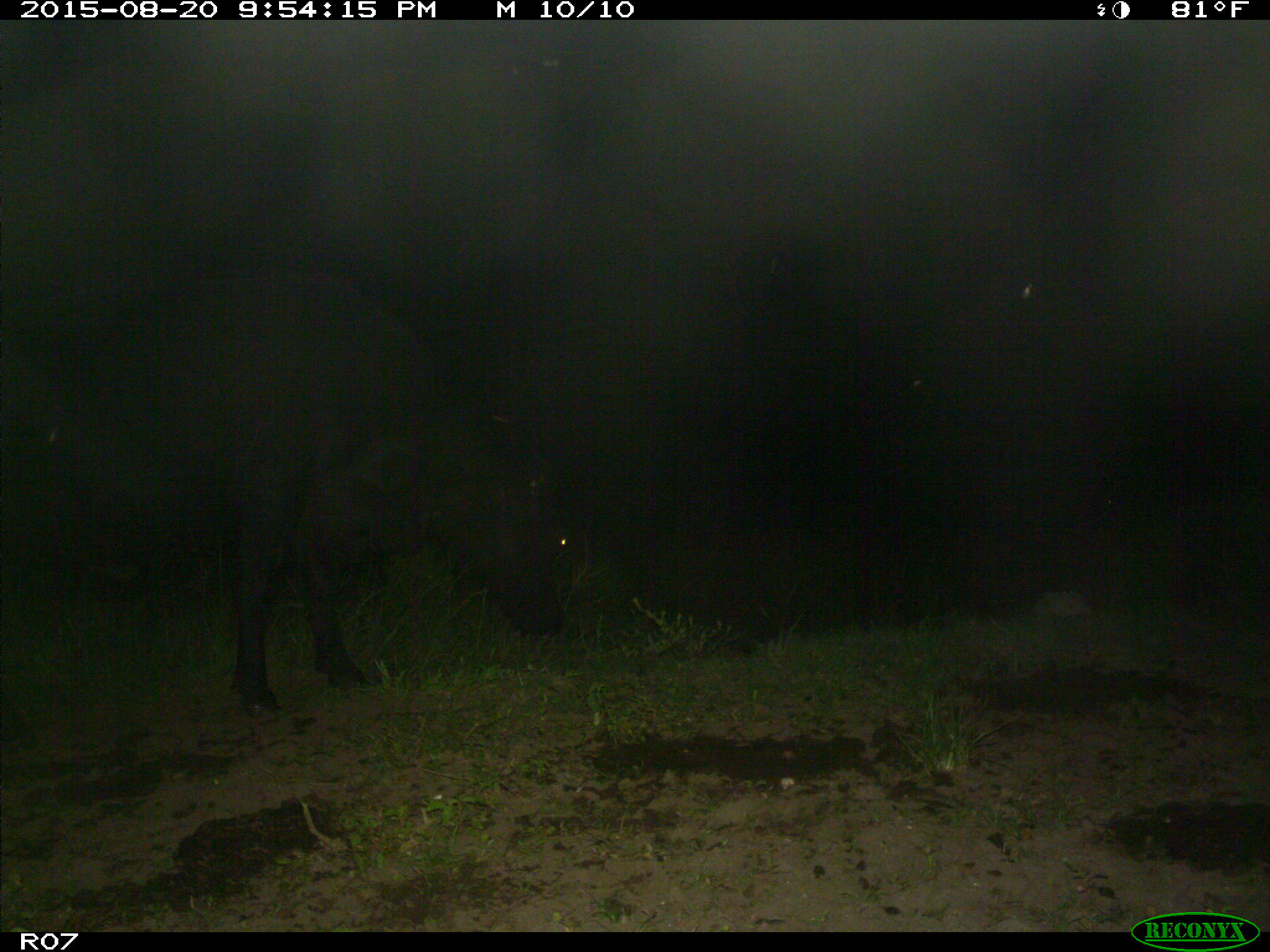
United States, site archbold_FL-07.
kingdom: Animalia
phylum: Chordata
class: Mammalia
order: Artiodactyla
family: Bovidae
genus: Bos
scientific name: Bos taurus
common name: domestic cow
Bos taurus (domestic cow).